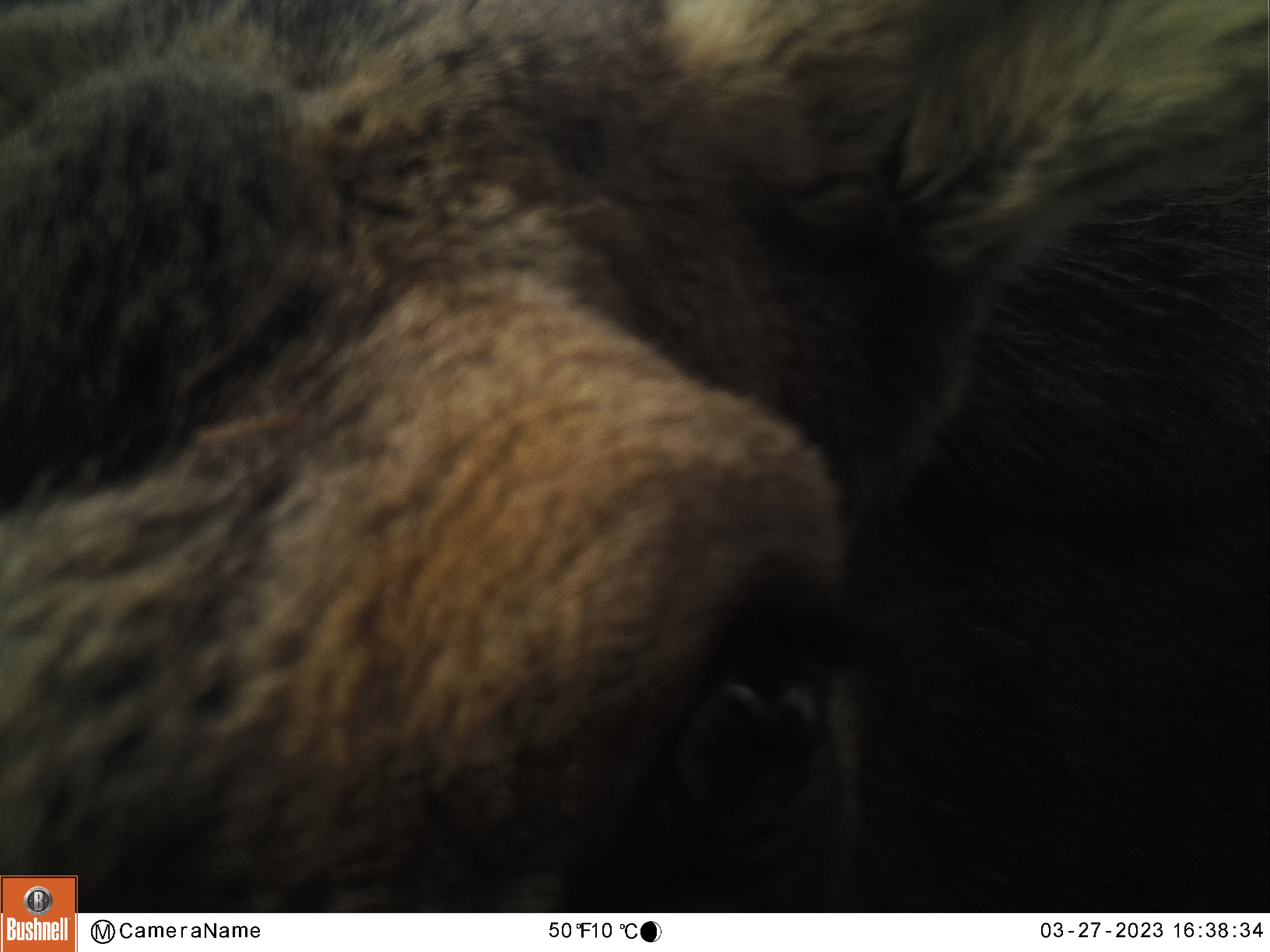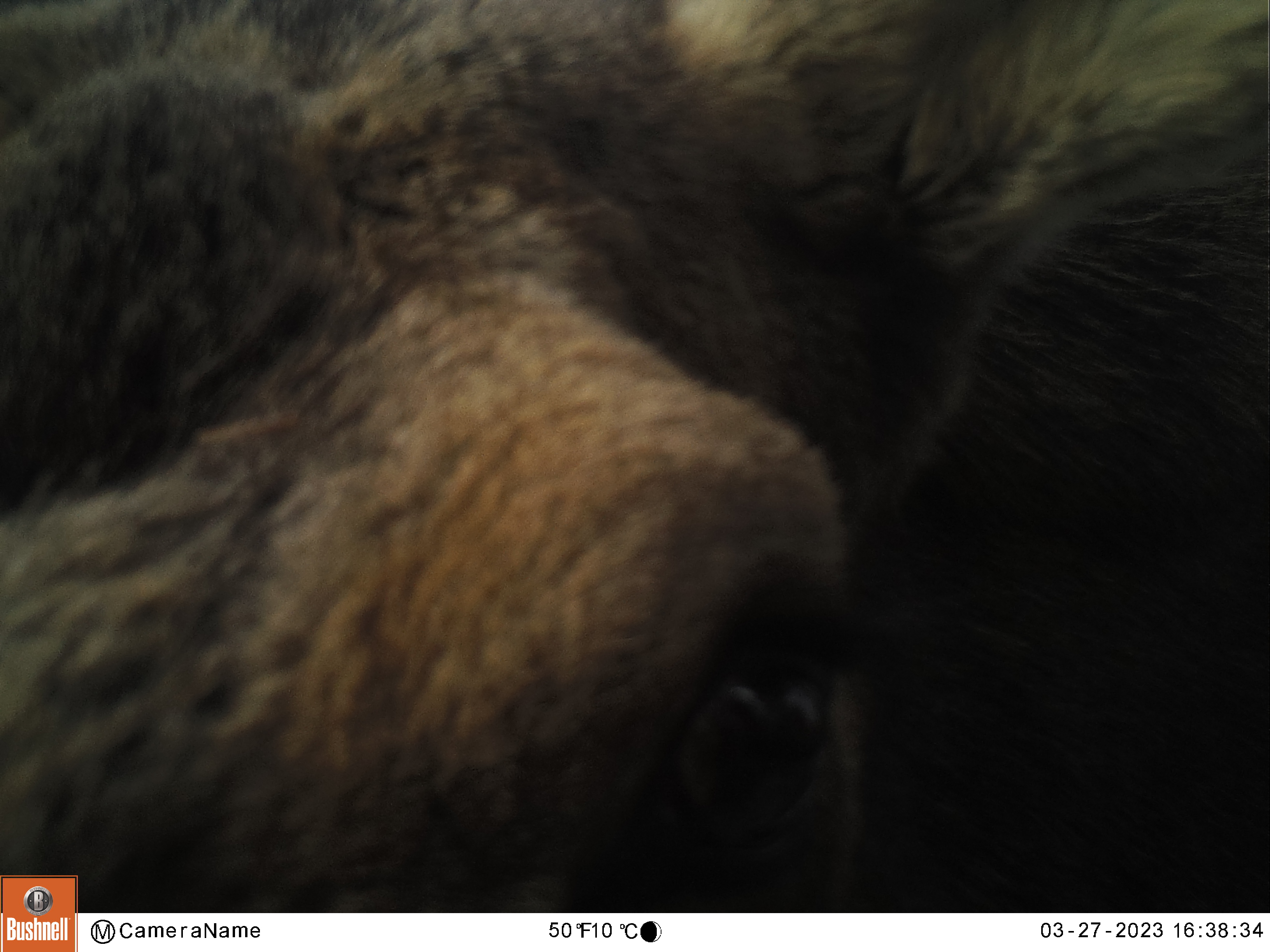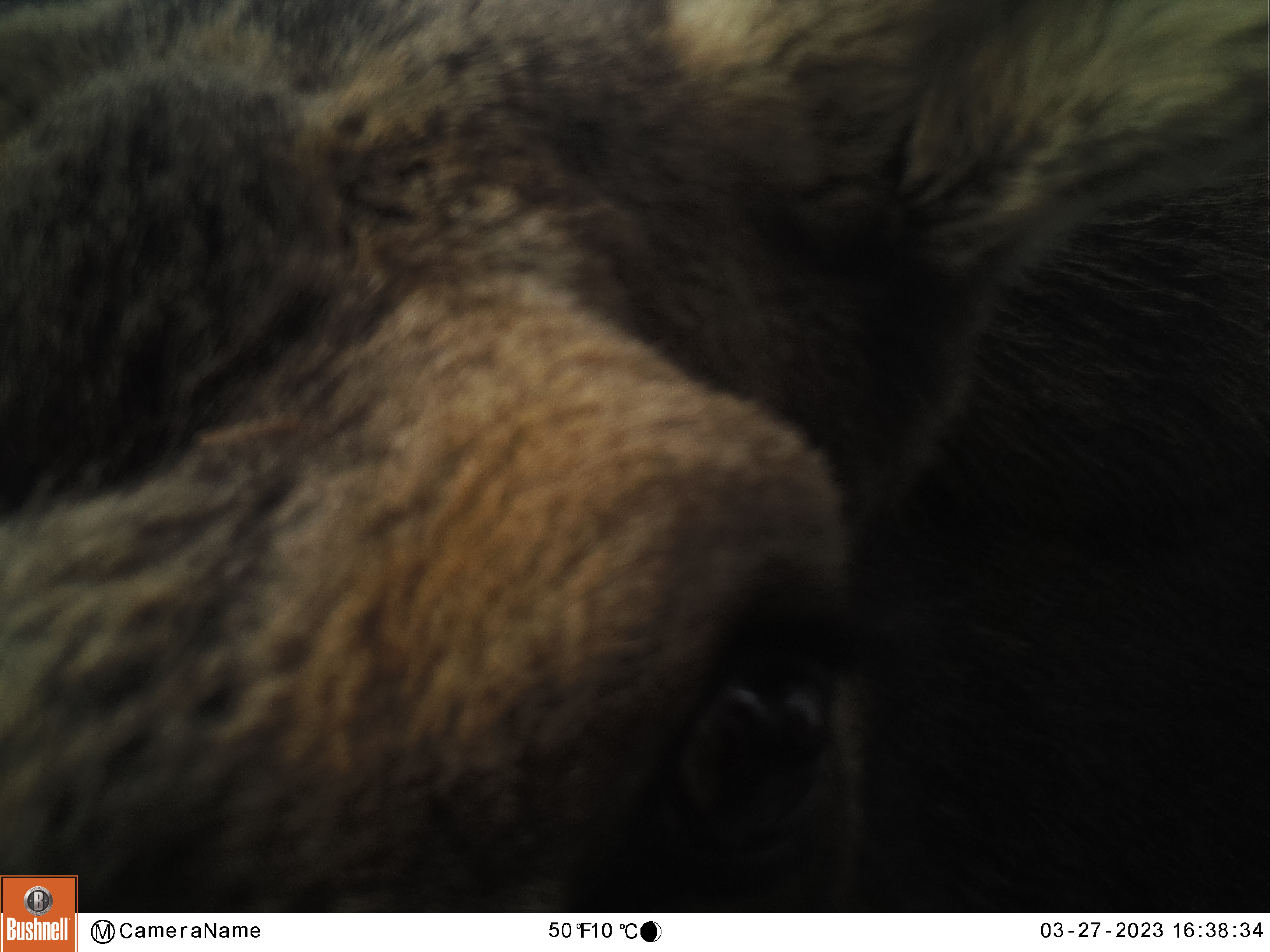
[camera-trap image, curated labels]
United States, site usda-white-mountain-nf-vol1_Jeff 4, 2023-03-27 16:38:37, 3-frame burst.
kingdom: Animalia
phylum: Chordata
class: Mammalia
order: Artiodactyla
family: Cervidae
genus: Alces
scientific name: Alces alces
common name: moose